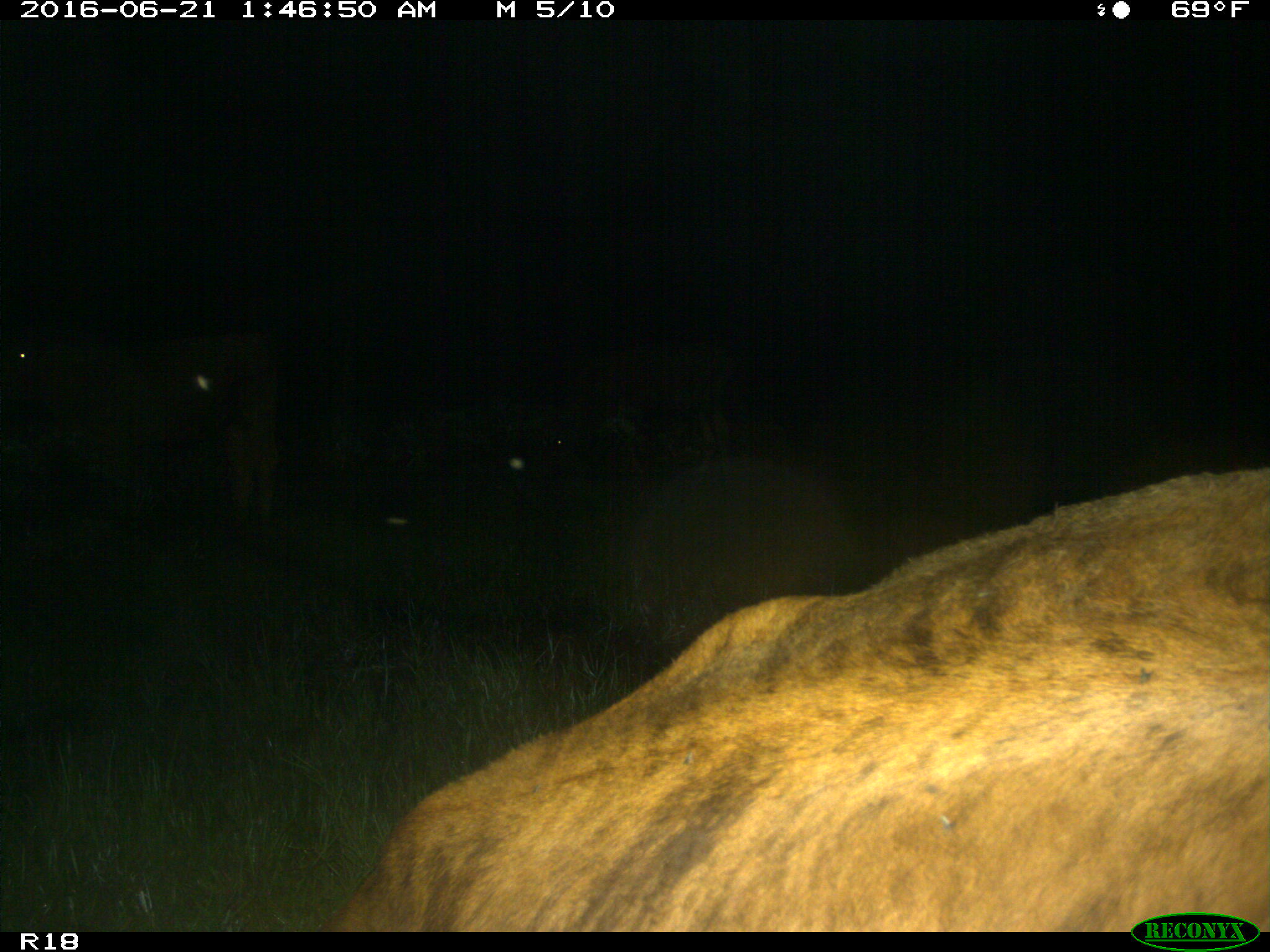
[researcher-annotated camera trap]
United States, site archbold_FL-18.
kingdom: Animalia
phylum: Chordata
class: Mammalia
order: Artiodactyla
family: Bovidae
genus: Bos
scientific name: Bos taurus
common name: domestic cow